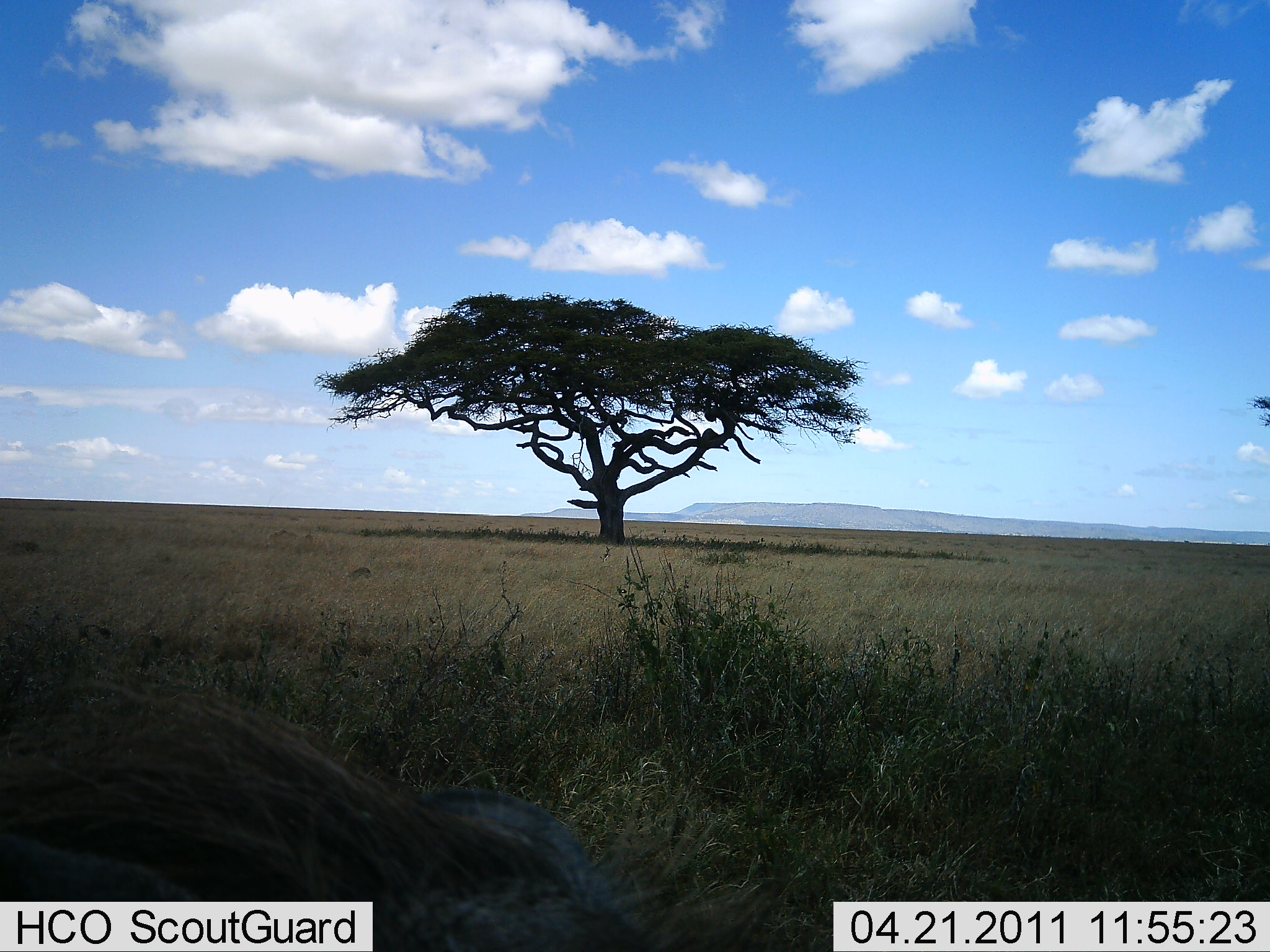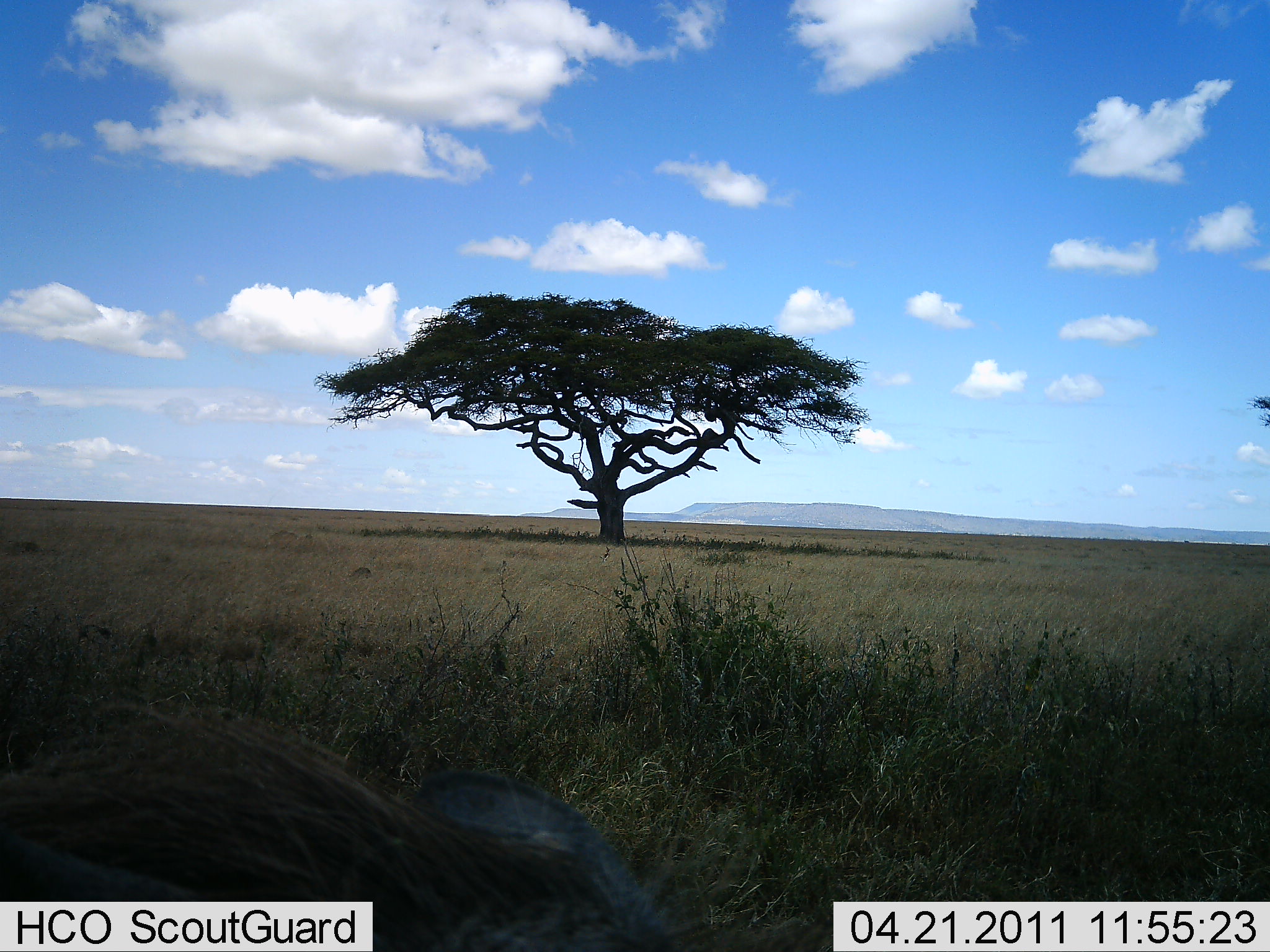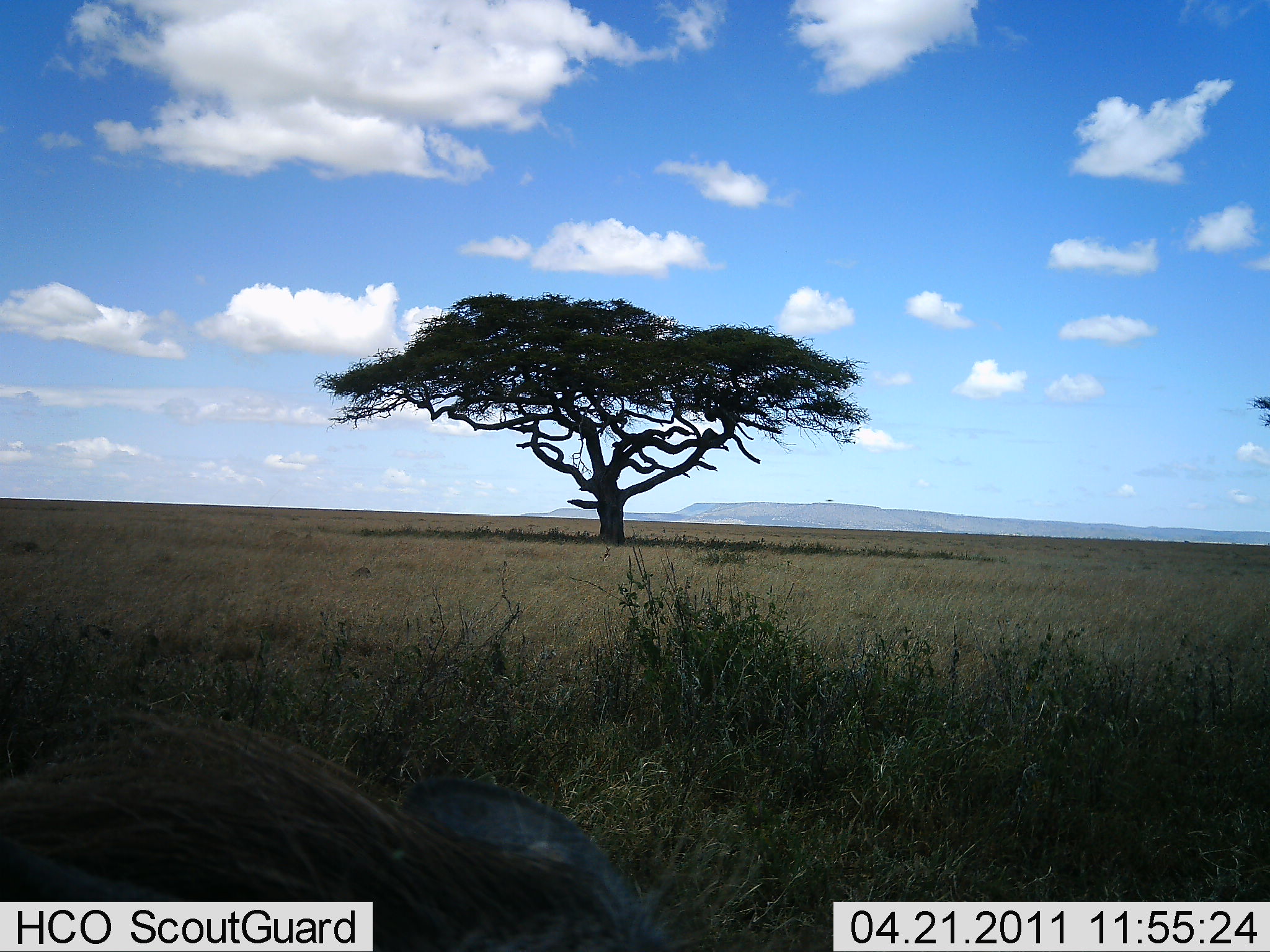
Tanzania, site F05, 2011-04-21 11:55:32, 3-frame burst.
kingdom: Animalia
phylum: Chordata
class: Mammalia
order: Artiodactyla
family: Suidae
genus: Phacochoerus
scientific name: Phacochoerus africanus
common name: warthog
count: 1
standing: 100%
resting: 20%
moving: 0%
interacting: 0%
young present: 0%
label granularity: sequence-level